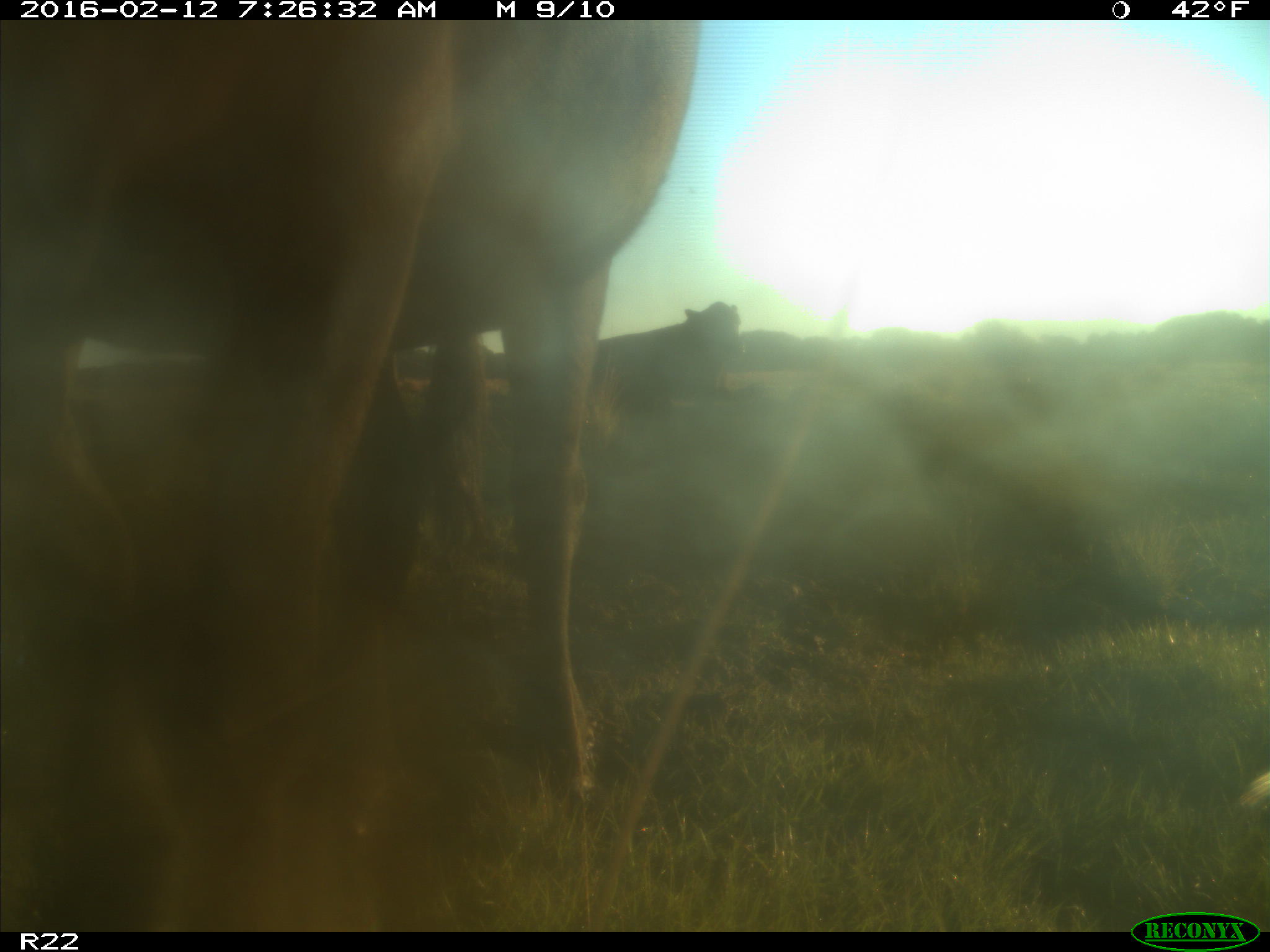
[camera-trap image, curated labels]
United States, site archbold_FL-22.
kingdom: Animalia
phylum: Chordata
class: Mammalia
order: Artiodactyla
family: Bovidae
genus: Bos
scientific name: Bos taurus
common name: domestic cow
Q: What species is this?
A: Bos taurus (domestic cow).